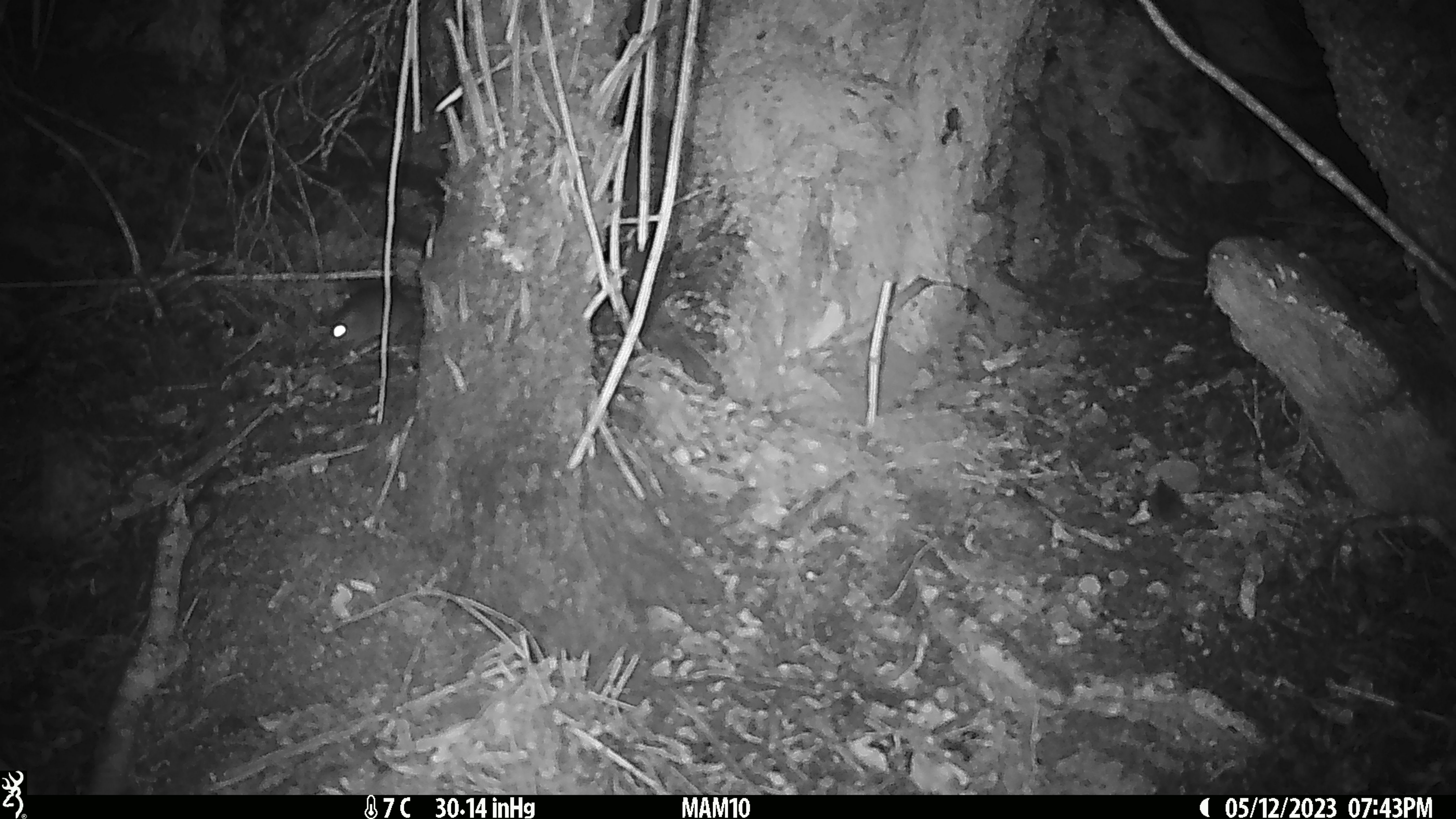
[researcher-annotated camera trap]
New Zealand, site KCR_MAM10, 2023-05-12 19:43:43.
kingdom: Animalia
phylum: Chordata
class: Mammalia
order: Rodentia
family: Muridae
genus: Rattus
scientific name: Rattus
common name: rat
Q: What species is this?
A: Rat (Rattus).